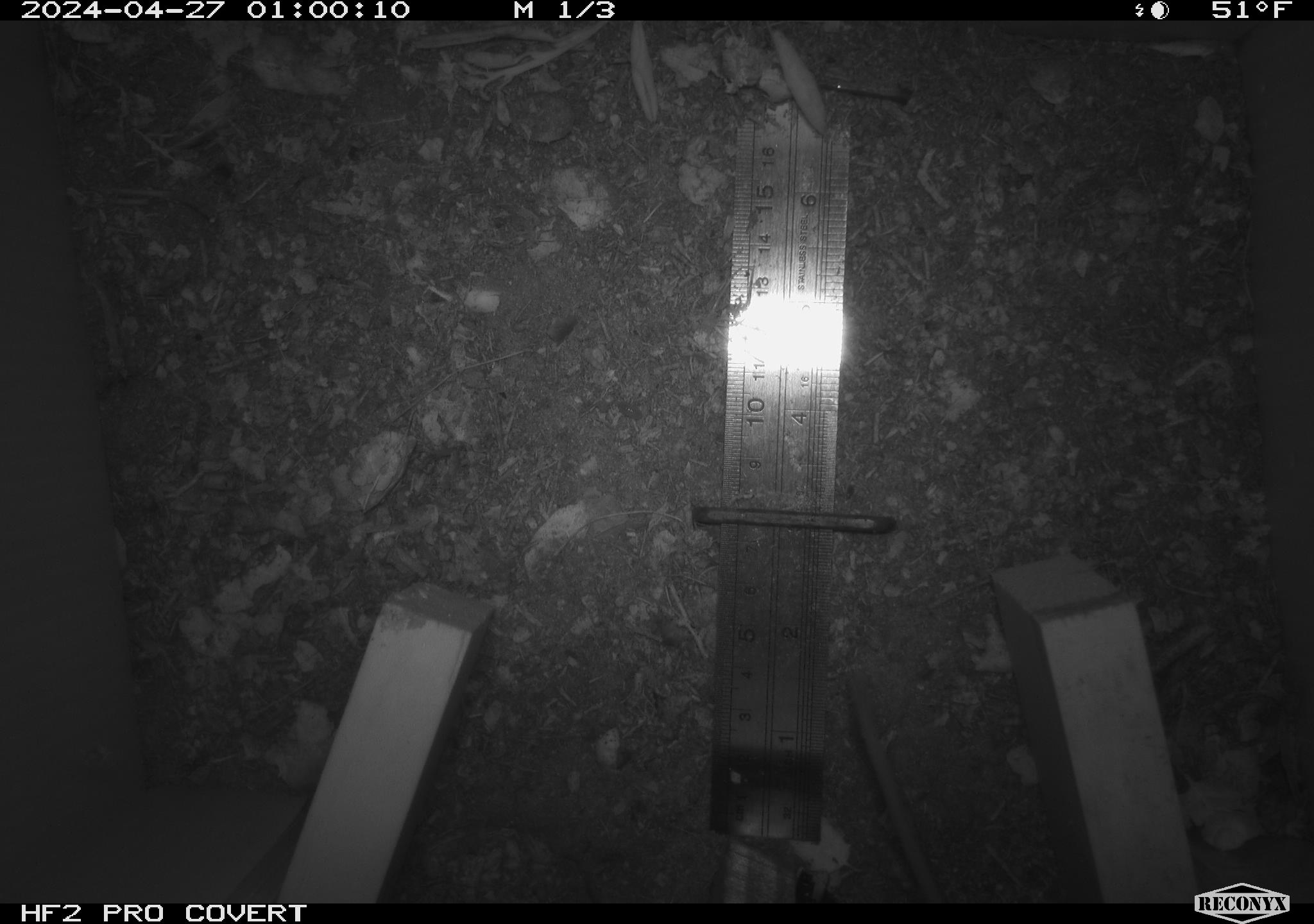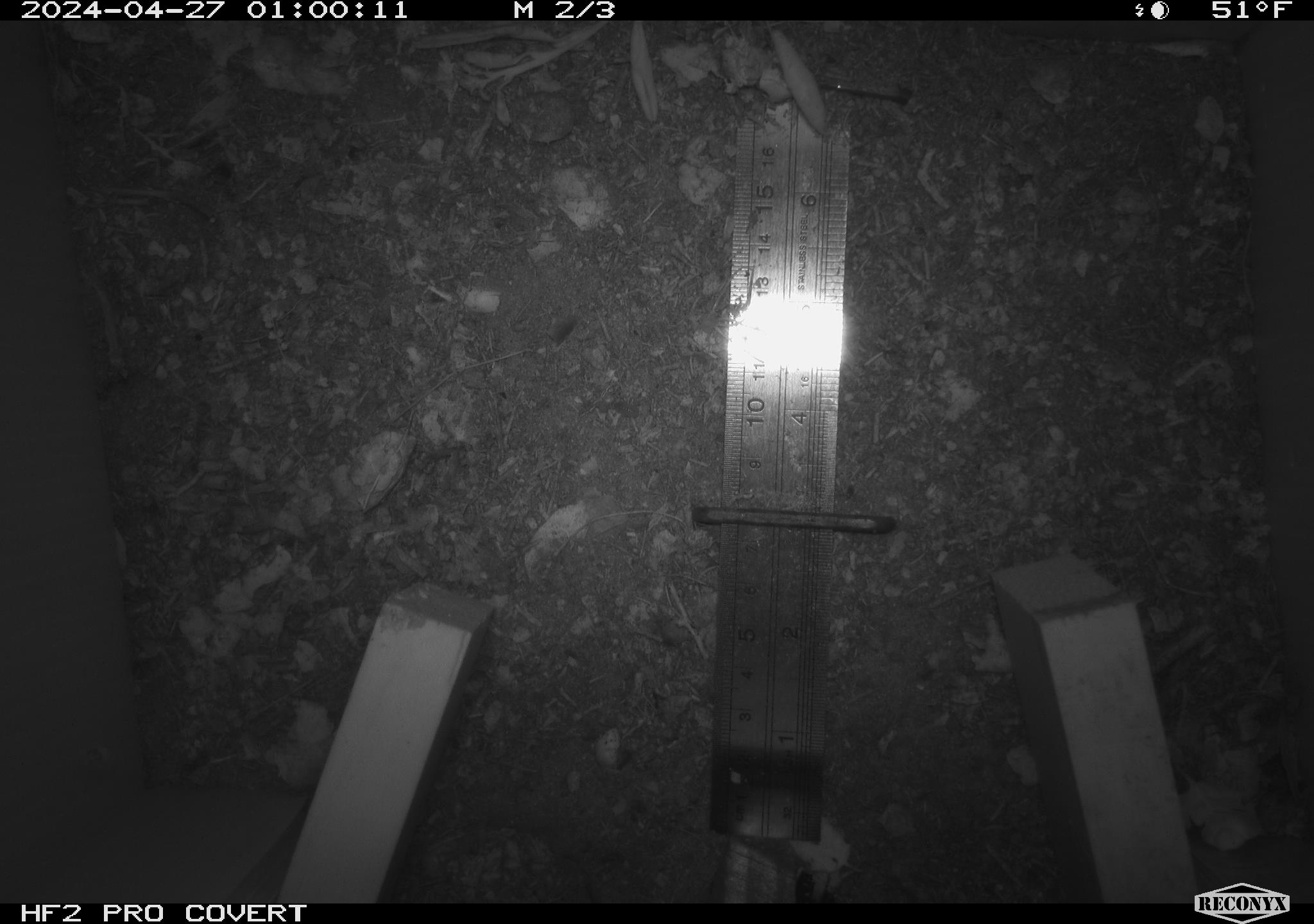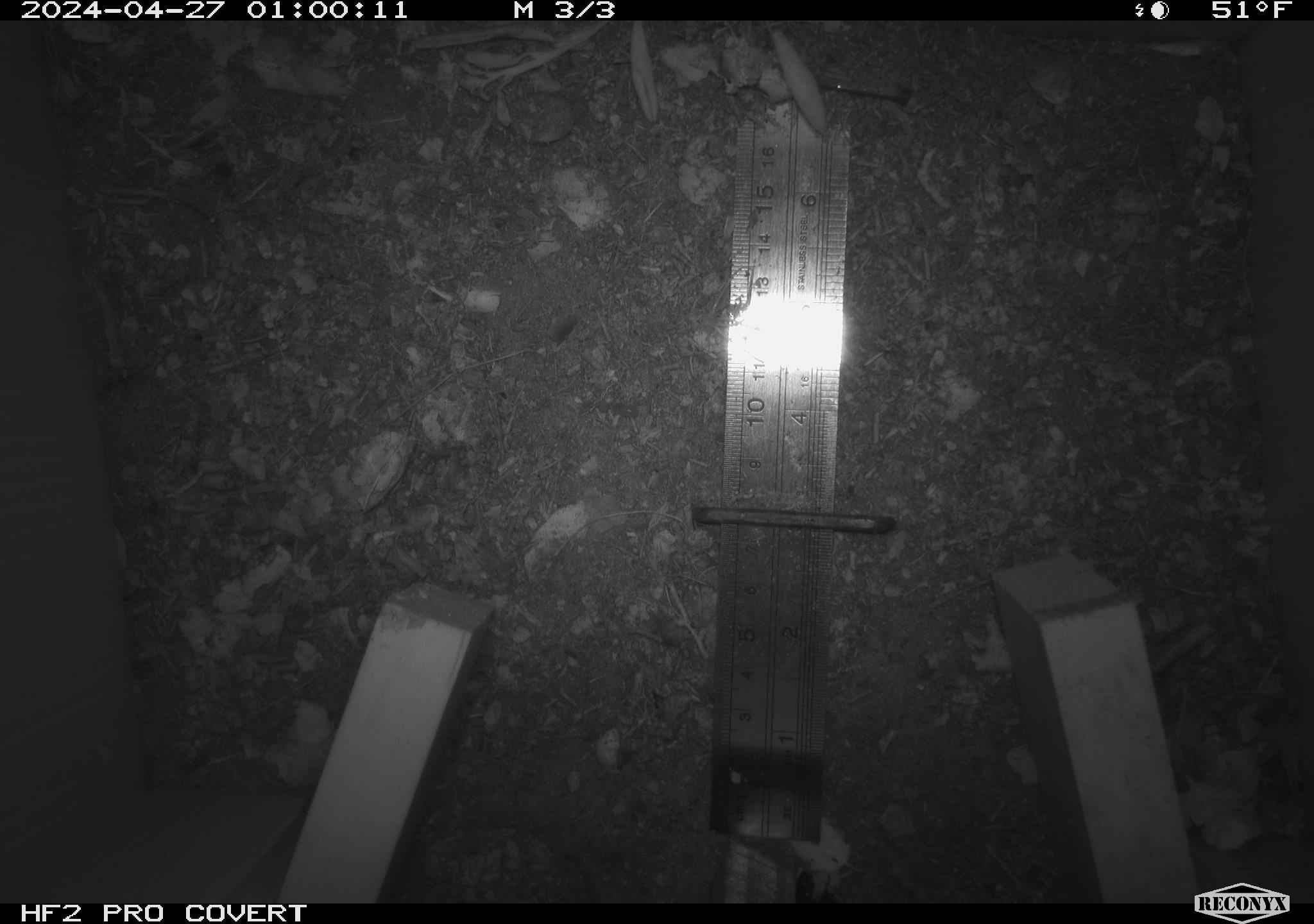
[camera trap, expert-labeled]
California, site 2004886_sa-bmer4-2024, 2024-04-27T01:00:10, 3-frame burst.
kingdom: Animalia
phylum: Chordata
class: Mammalia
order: Rodentia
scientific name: Rodentia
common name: mouse species